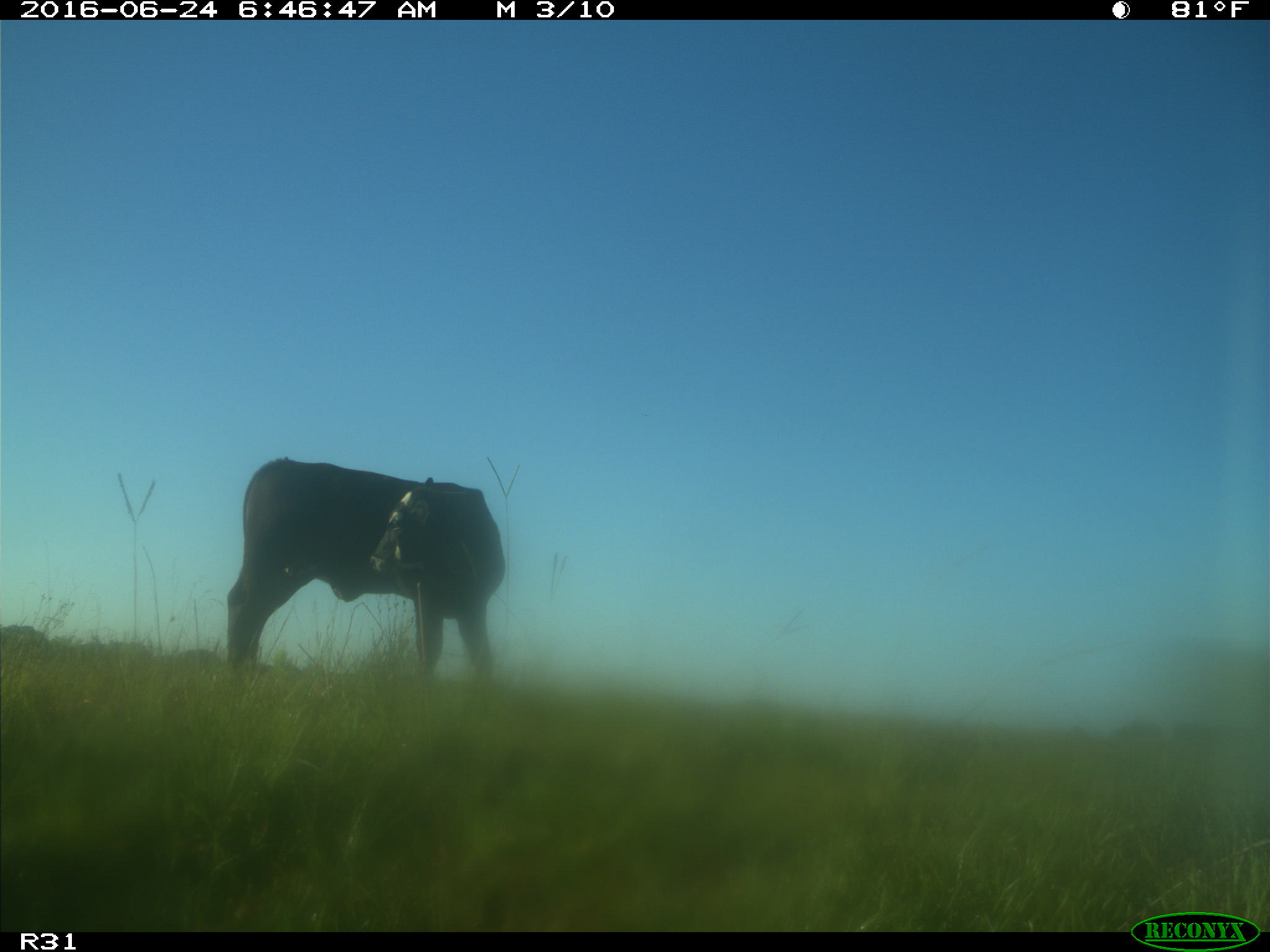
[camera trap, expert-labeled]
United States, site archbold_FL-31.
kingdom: Animalia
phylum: Chordata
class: Mammalia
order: Artiodactyla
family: Bovidae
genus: Bos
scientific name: Bos taurus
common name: domestic cow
Bos taurus (domestic cow).